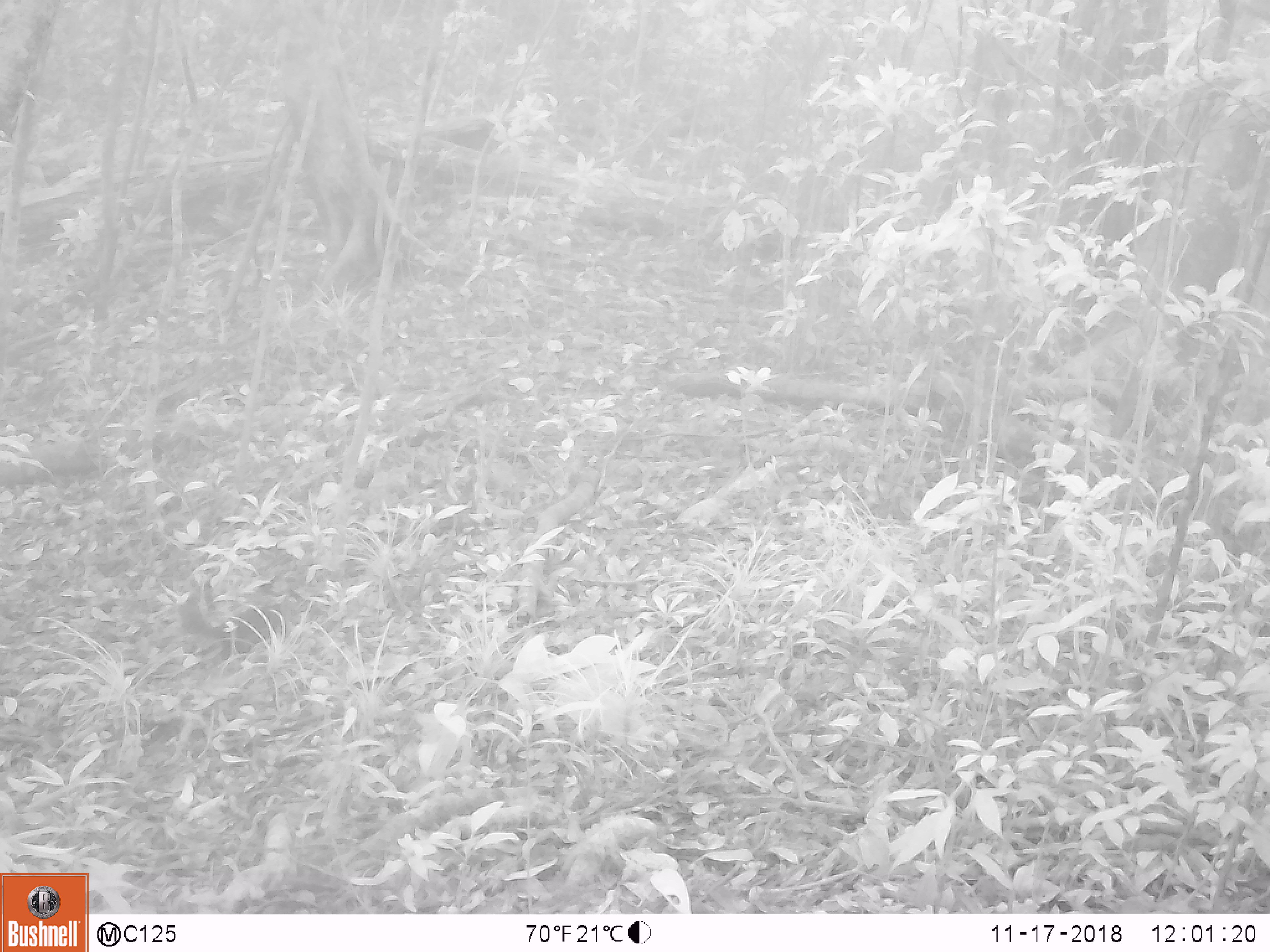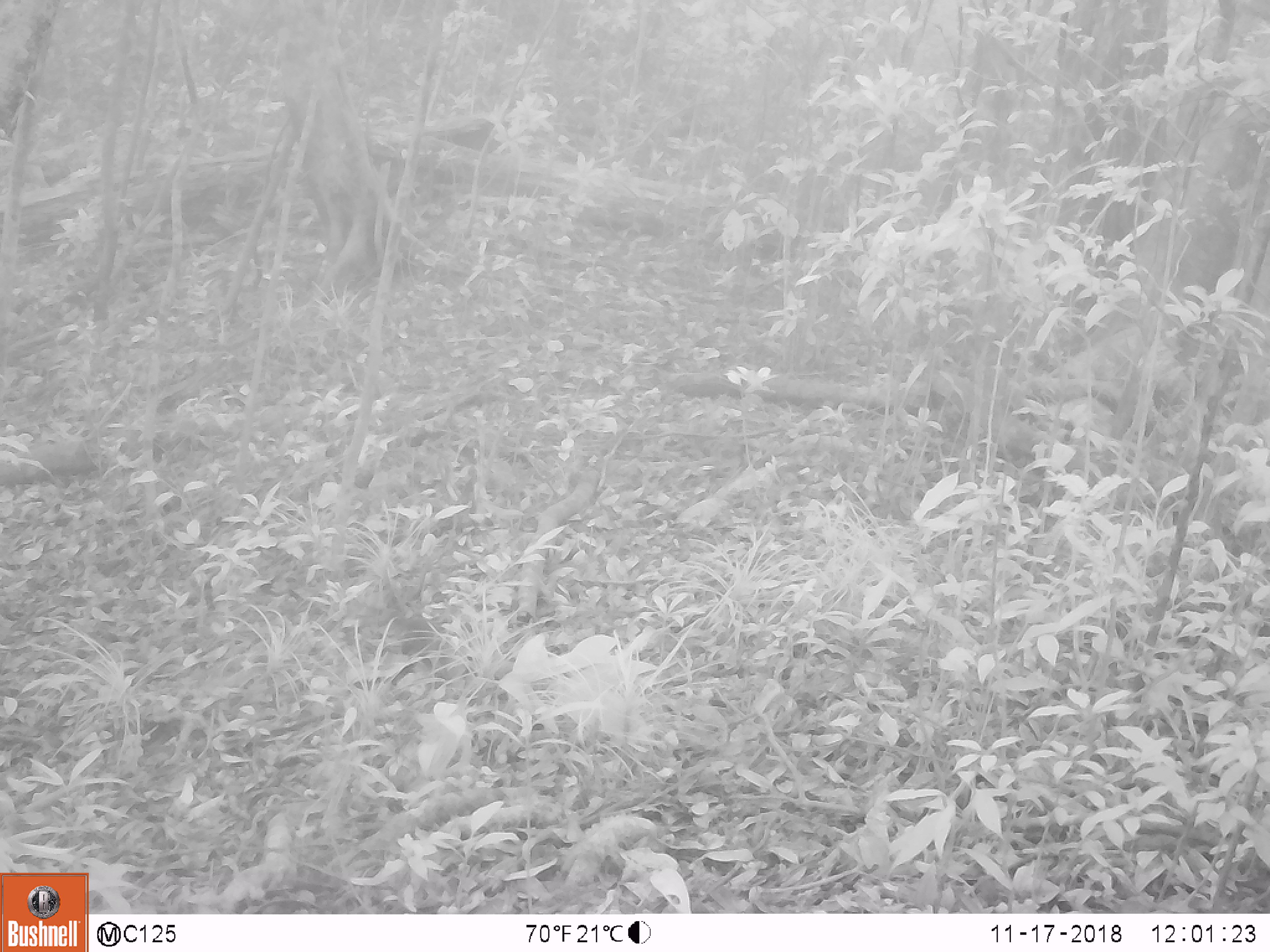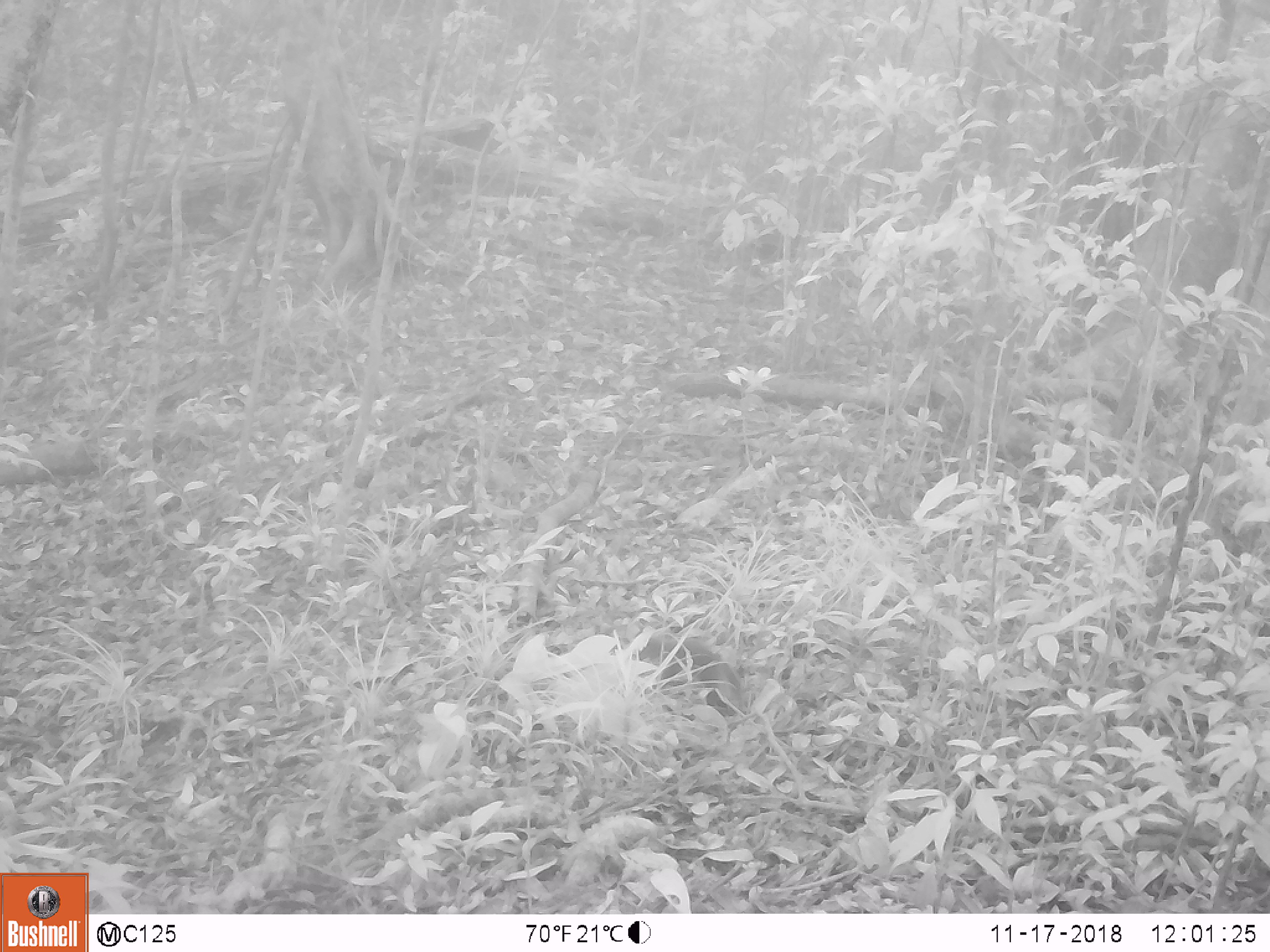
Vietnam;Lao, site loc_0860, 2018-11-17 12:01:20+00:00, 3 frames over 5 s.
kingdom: Animalia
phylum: Chordata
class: Mammalia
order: Rodentia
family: Sciuridae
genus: Dremomys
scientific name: Dremomys rufigenis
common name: red-cheeked squirrel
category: red cheeked squirrel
Red cheeked squirrel (red-cheeked squirrel) (Dremomys rufigenis). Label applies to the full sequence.